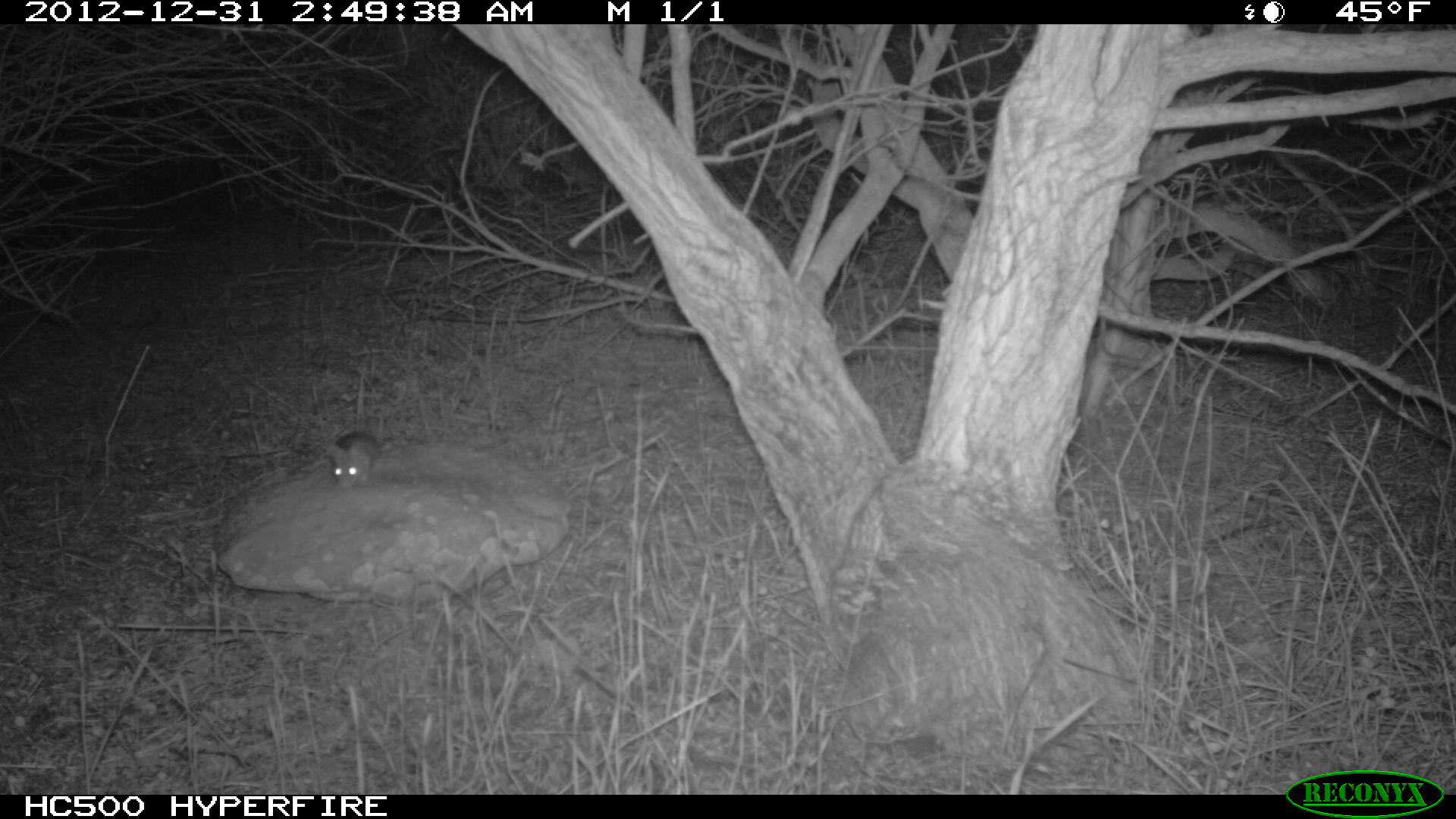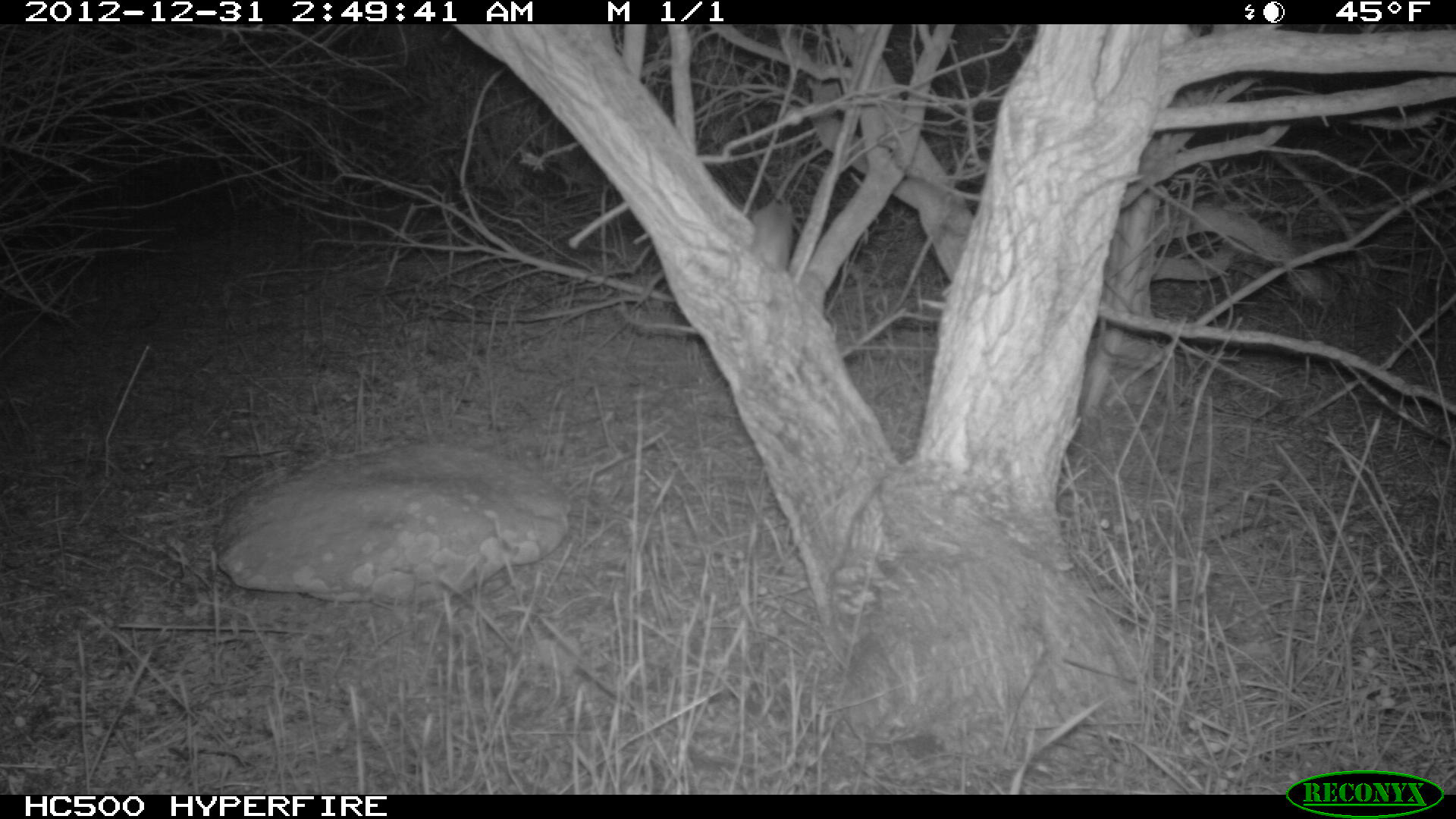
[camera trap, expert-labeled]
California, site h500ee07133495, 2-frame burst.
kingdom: Animalia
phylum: Chordata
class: Mammalia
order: Rodentia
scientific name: Rodentia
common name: rodent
Rodent (Rodentia).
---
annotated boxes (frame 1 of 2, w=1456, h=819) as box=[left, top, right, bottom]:
rodent: box=[327, 431, 381, 491]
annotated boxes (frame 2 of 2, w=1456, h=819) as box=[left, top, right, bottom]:
rodent: box=[750, 199, 797, 304]